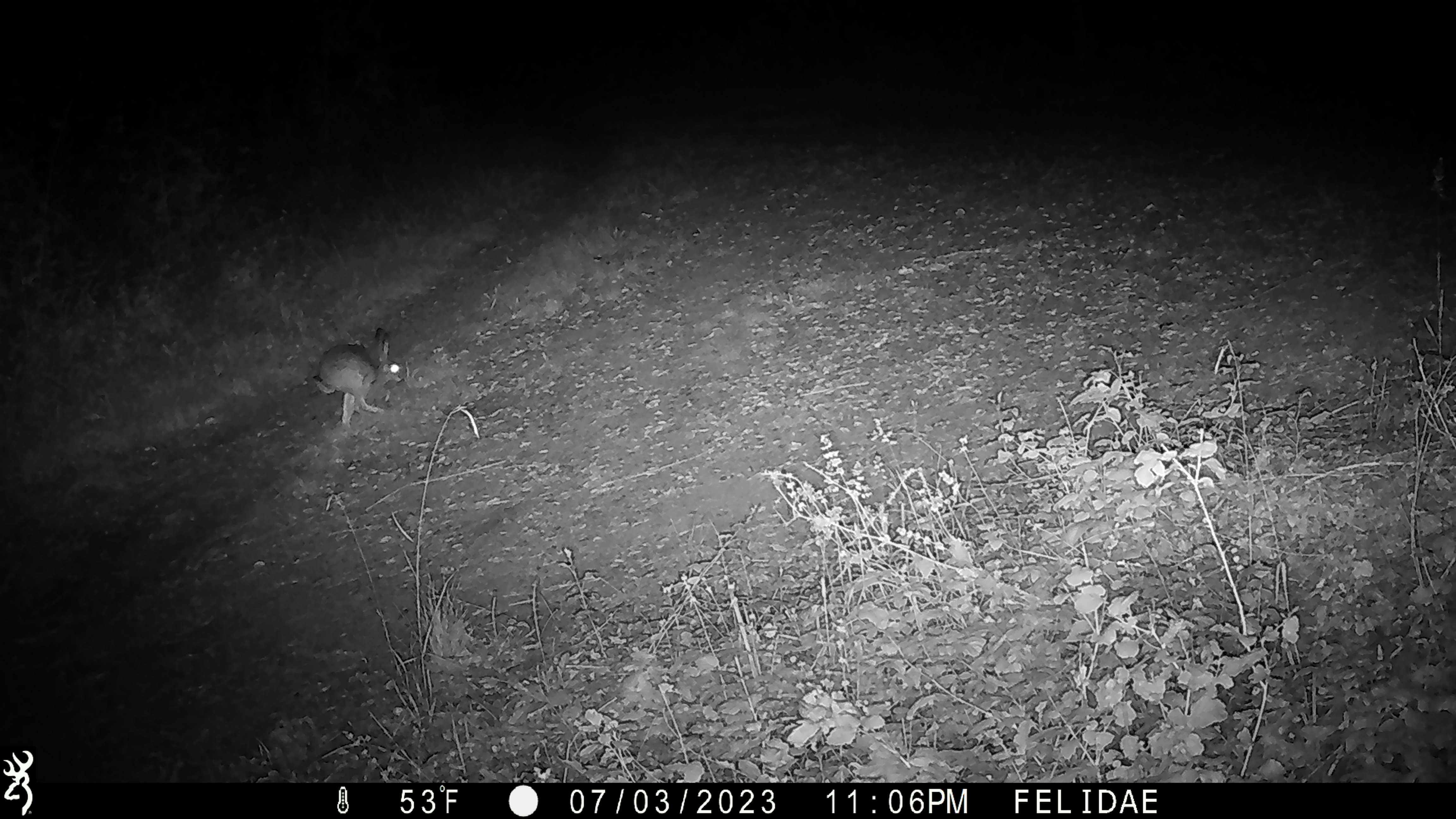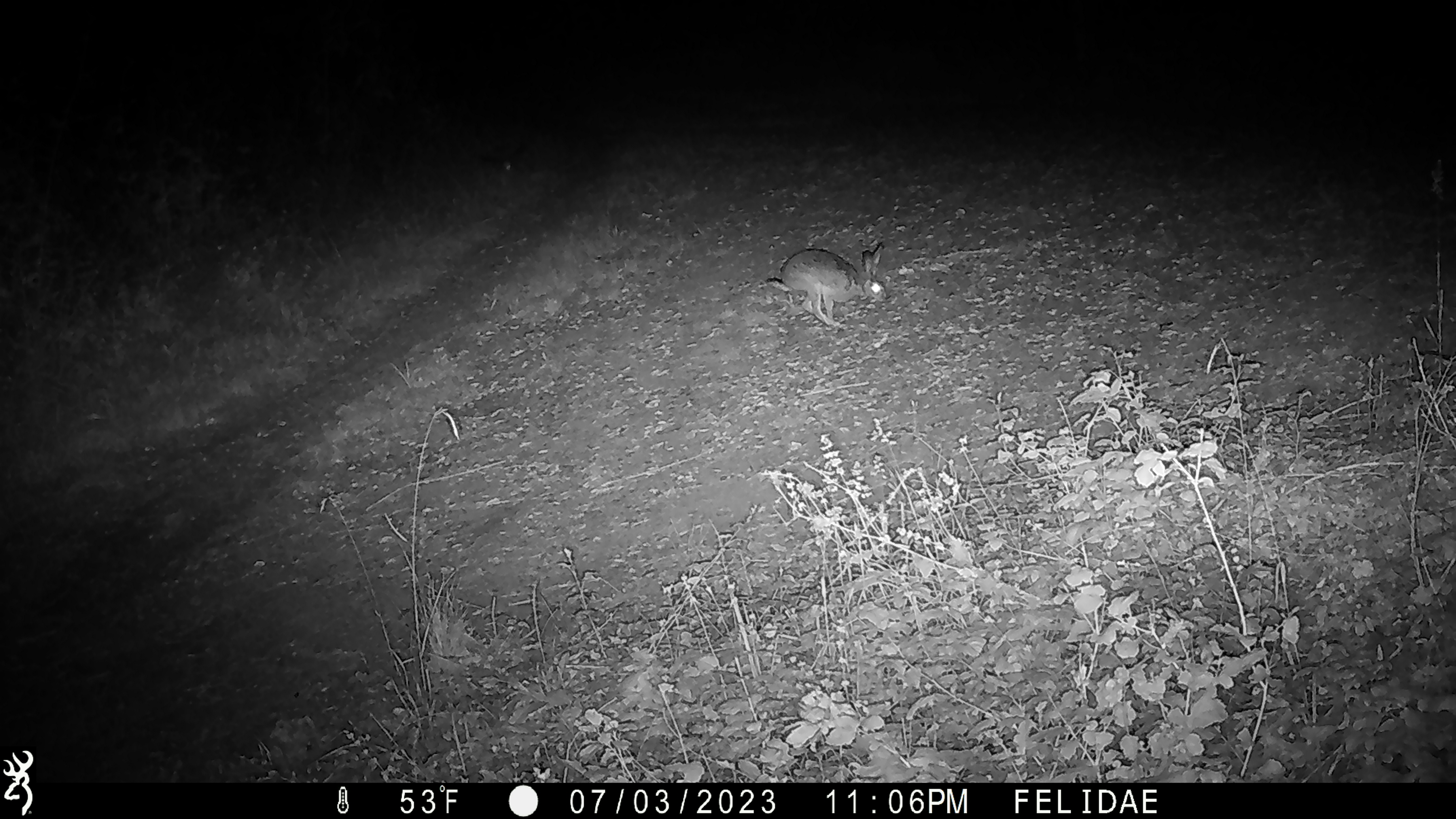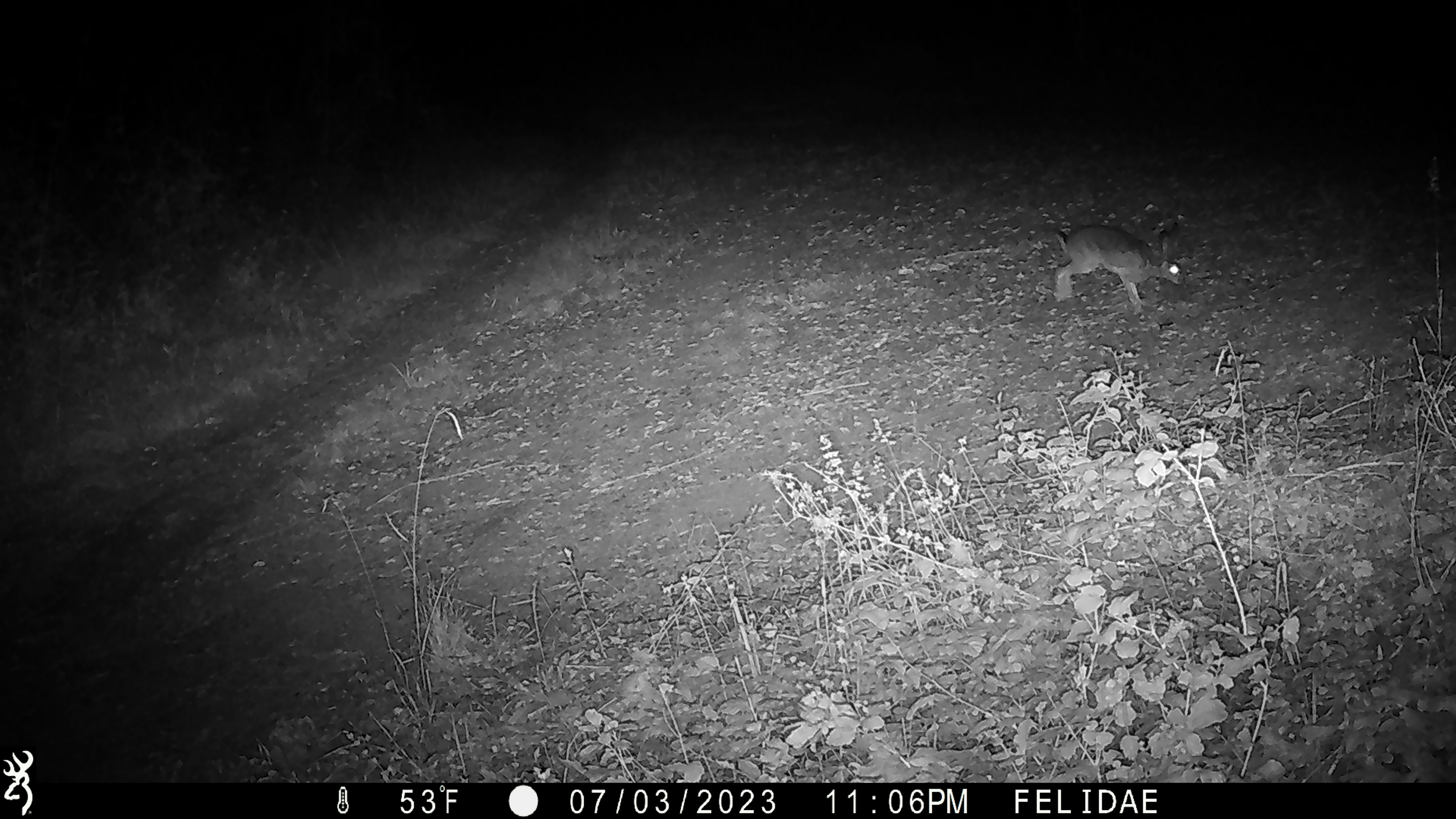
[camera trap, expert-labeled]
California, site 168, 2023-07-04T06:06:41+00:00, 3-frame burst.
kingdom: Animalia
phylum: Chordata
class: Mammalia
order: Lagomorpha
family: Leporidae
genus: Lepus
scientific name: Lepus californicus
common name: black-tailed jackrabbit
Black-tailed jackrabbit (Lepus californicus).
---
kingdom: Animalia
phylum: Chordata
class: Mammalia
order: Lagomorpha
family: Leporidae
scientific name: Leporidae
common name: rabbit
Rabbit (Leporidae).